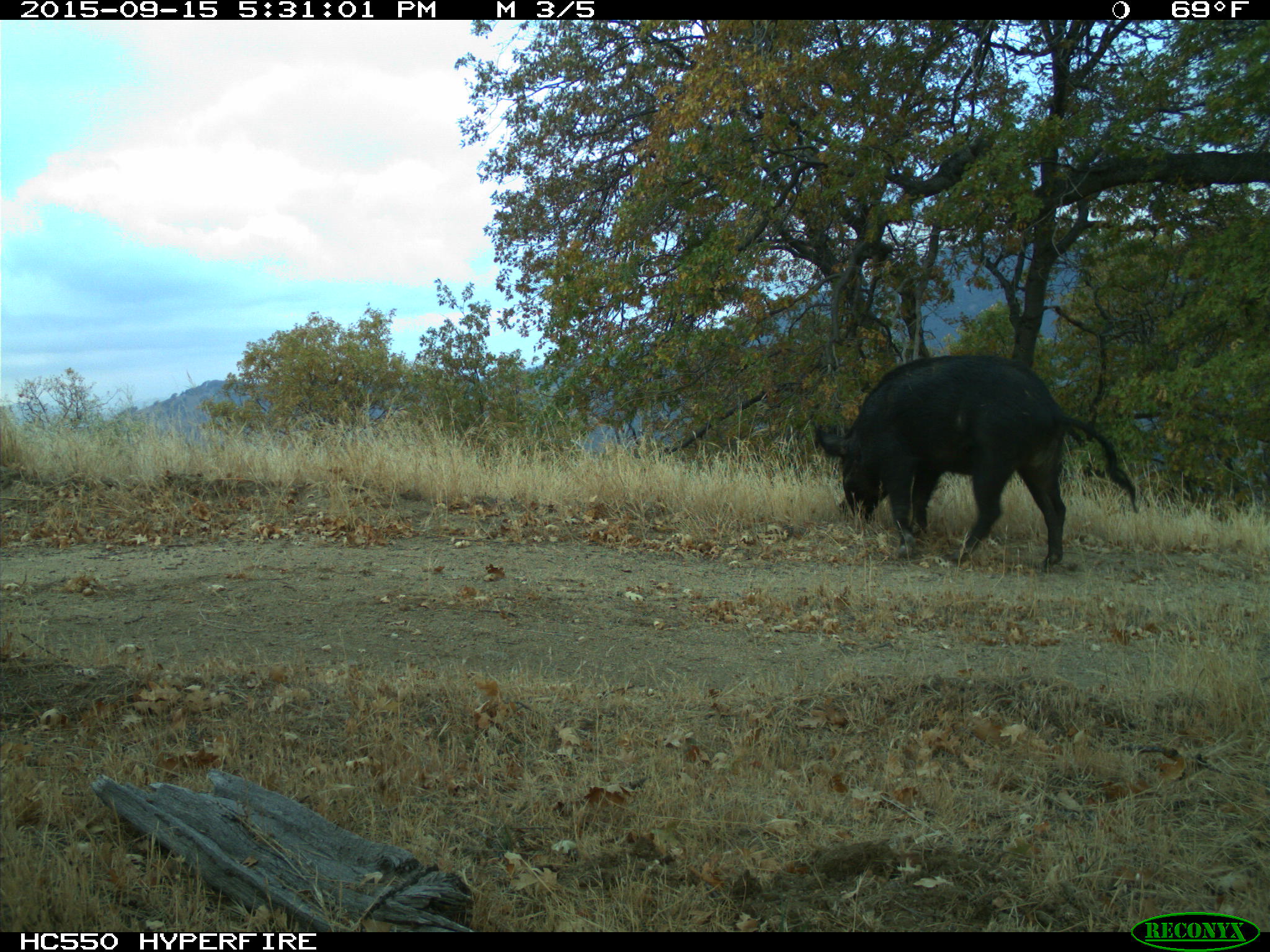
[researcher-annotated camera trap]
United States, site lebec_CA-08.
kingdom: Animalia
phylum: Chordata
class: Mammalia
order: Artiodactyla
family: Suidae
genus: Sus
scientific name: Sus scrofa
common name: wild boar